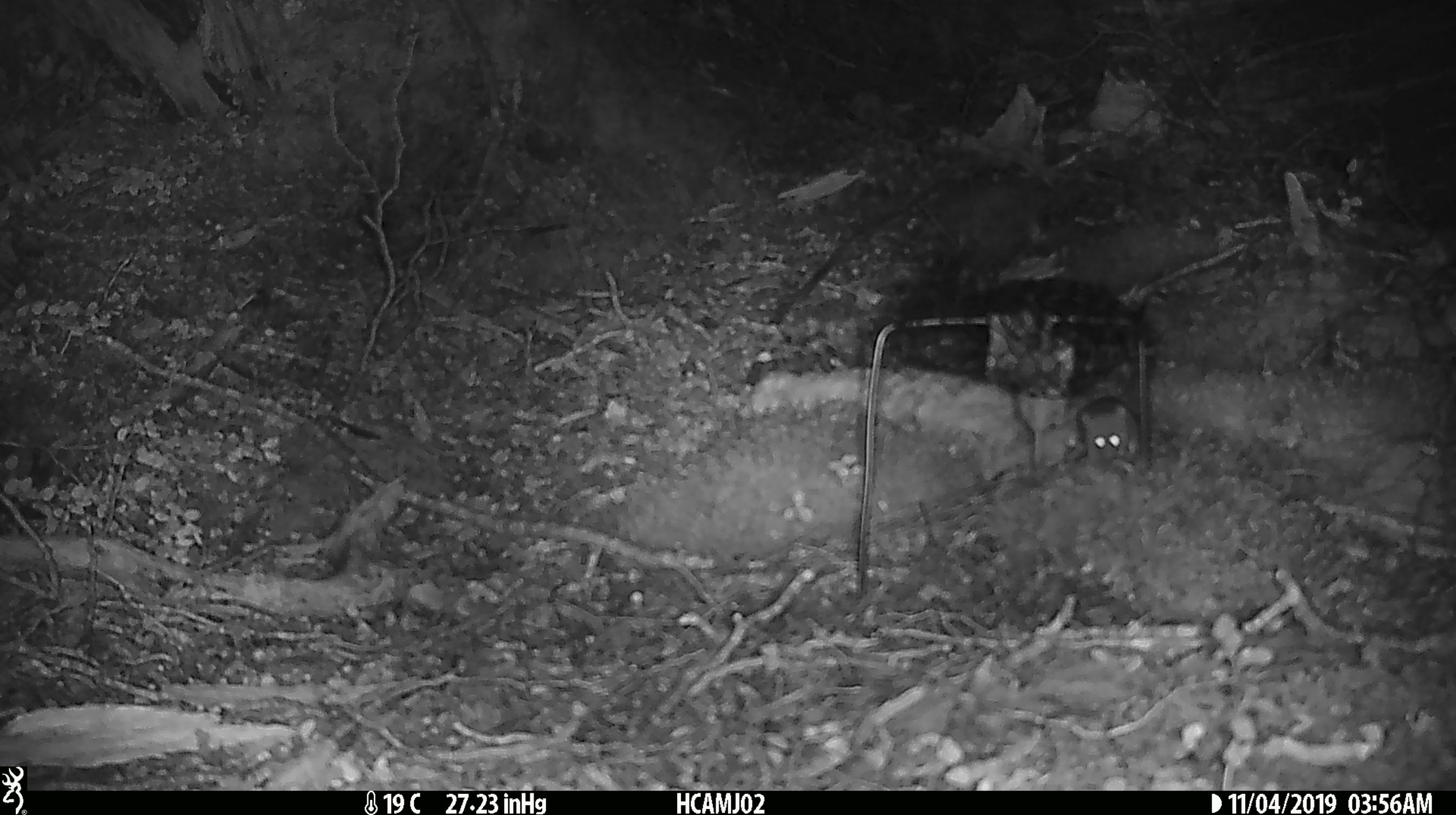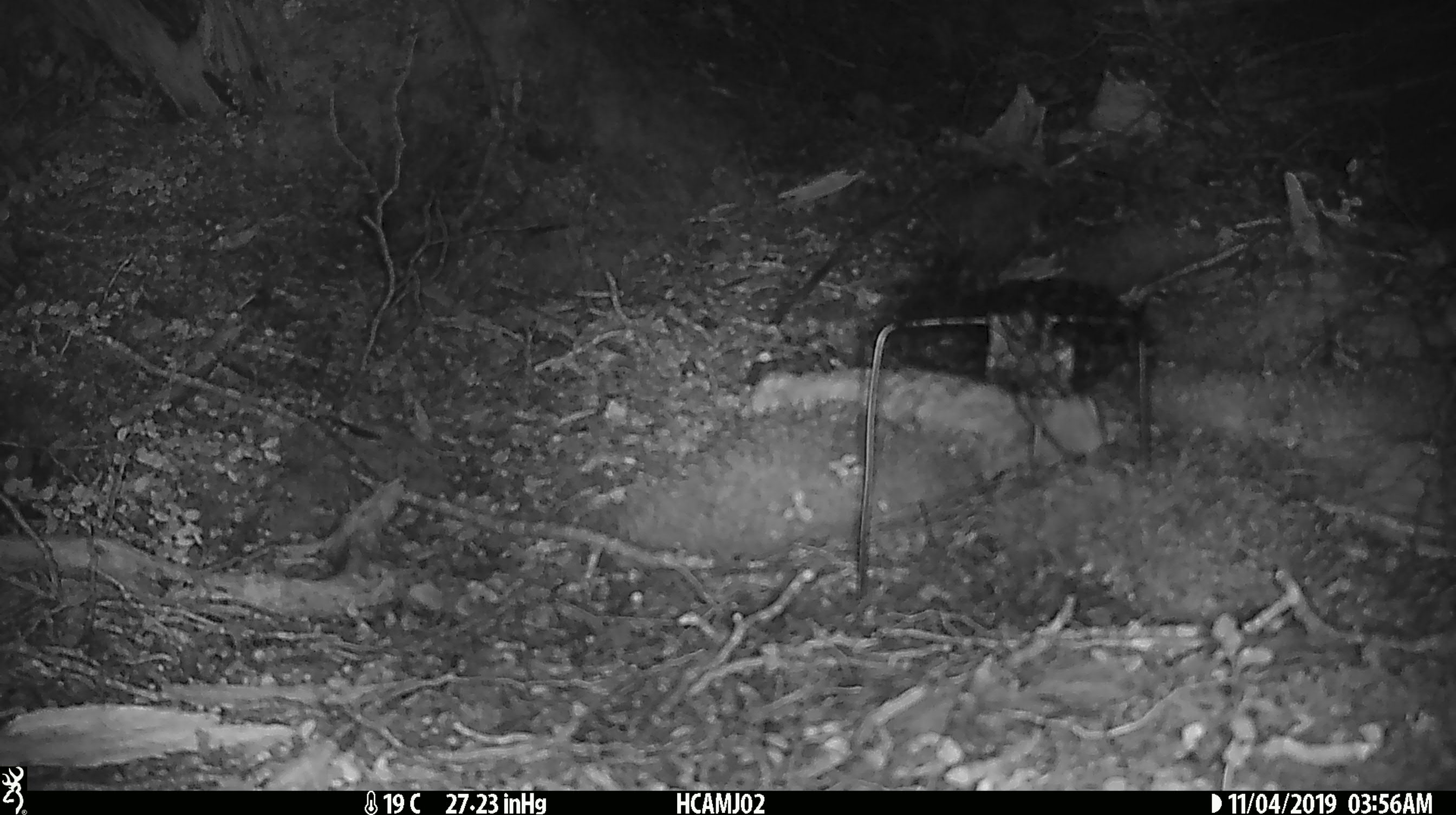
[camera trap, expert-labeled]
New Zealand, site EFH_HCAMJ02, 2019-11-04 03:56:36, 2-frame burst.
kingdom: Animalia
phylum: Chordata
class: Mammalia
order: Rodentia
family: Muridae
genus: Mus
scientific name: Mus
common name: mouse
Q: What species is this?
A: Mouse (Mus).